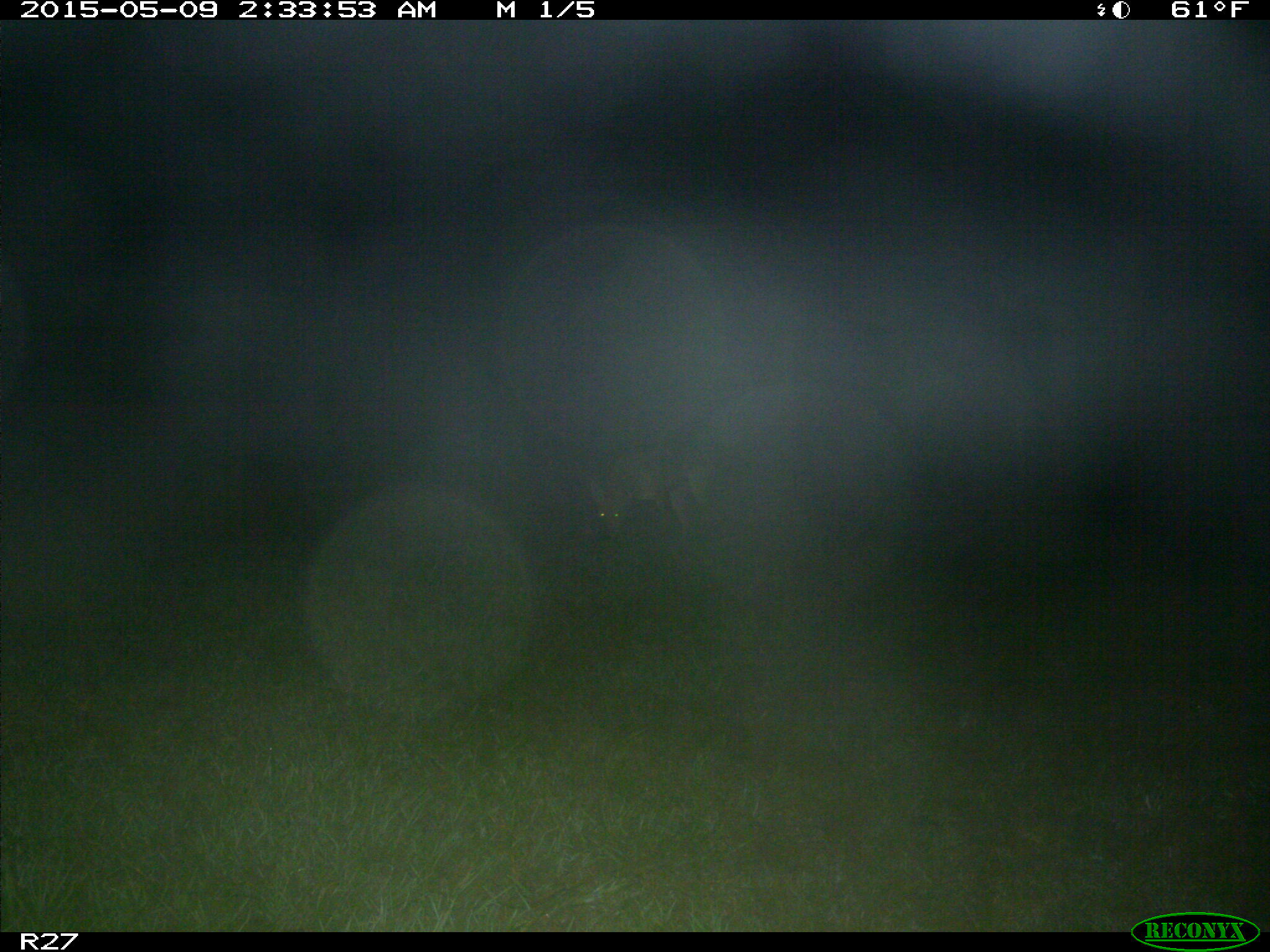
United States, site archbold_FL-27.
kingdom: Animalia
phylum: Chordata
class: Mammalia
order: Carnivora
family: Canidae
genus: Canis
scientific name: Canis latrans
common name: coyote